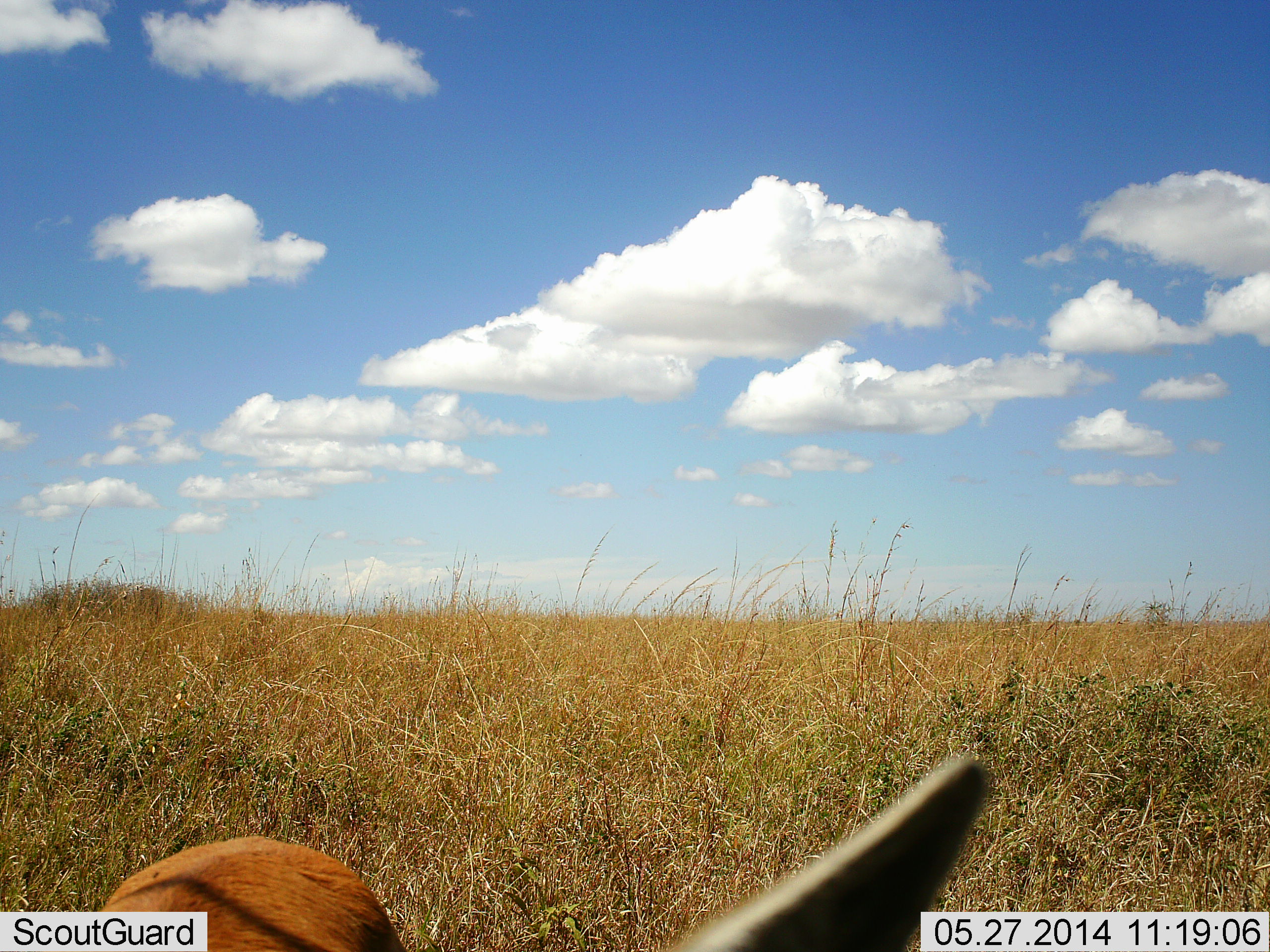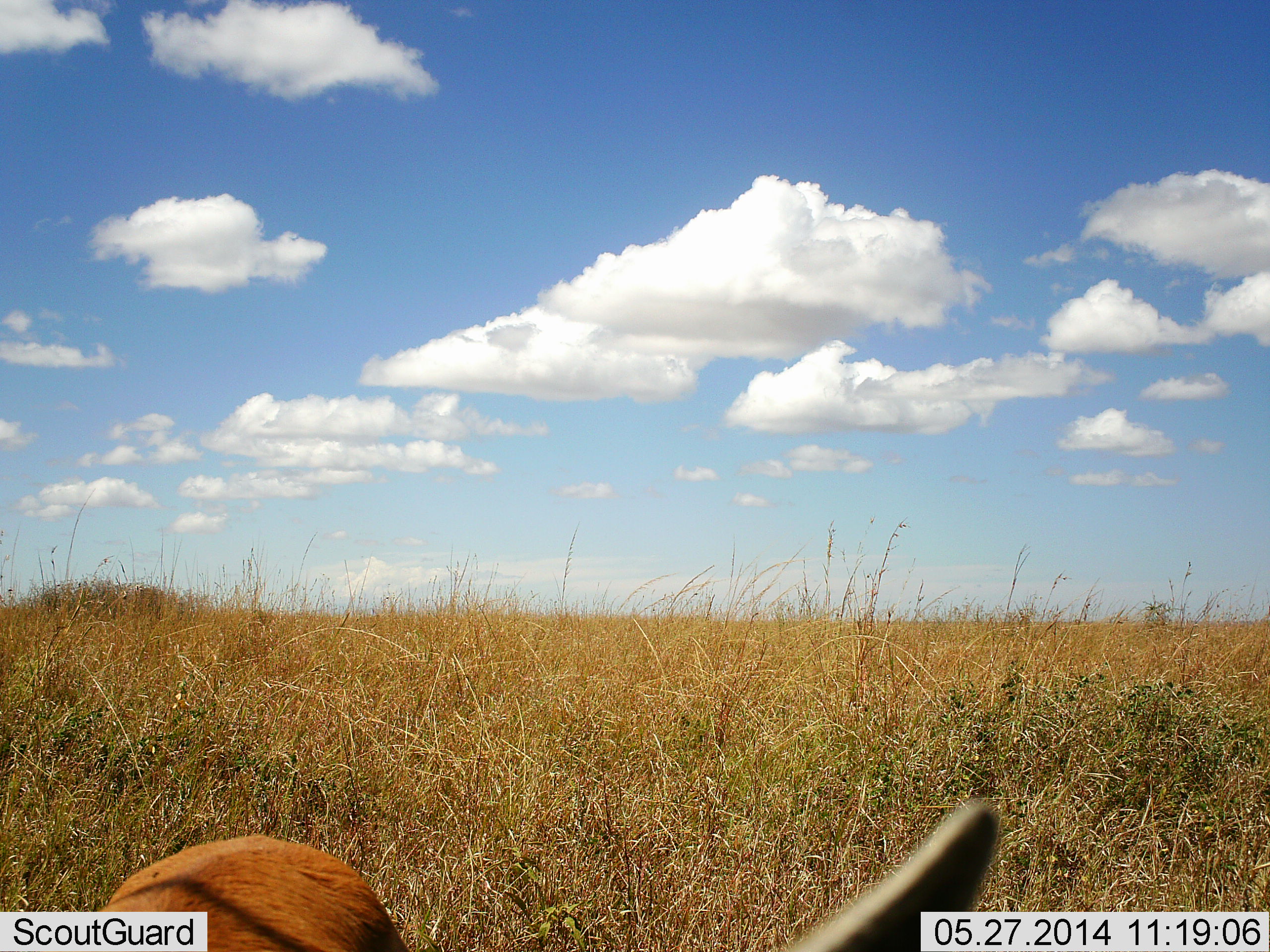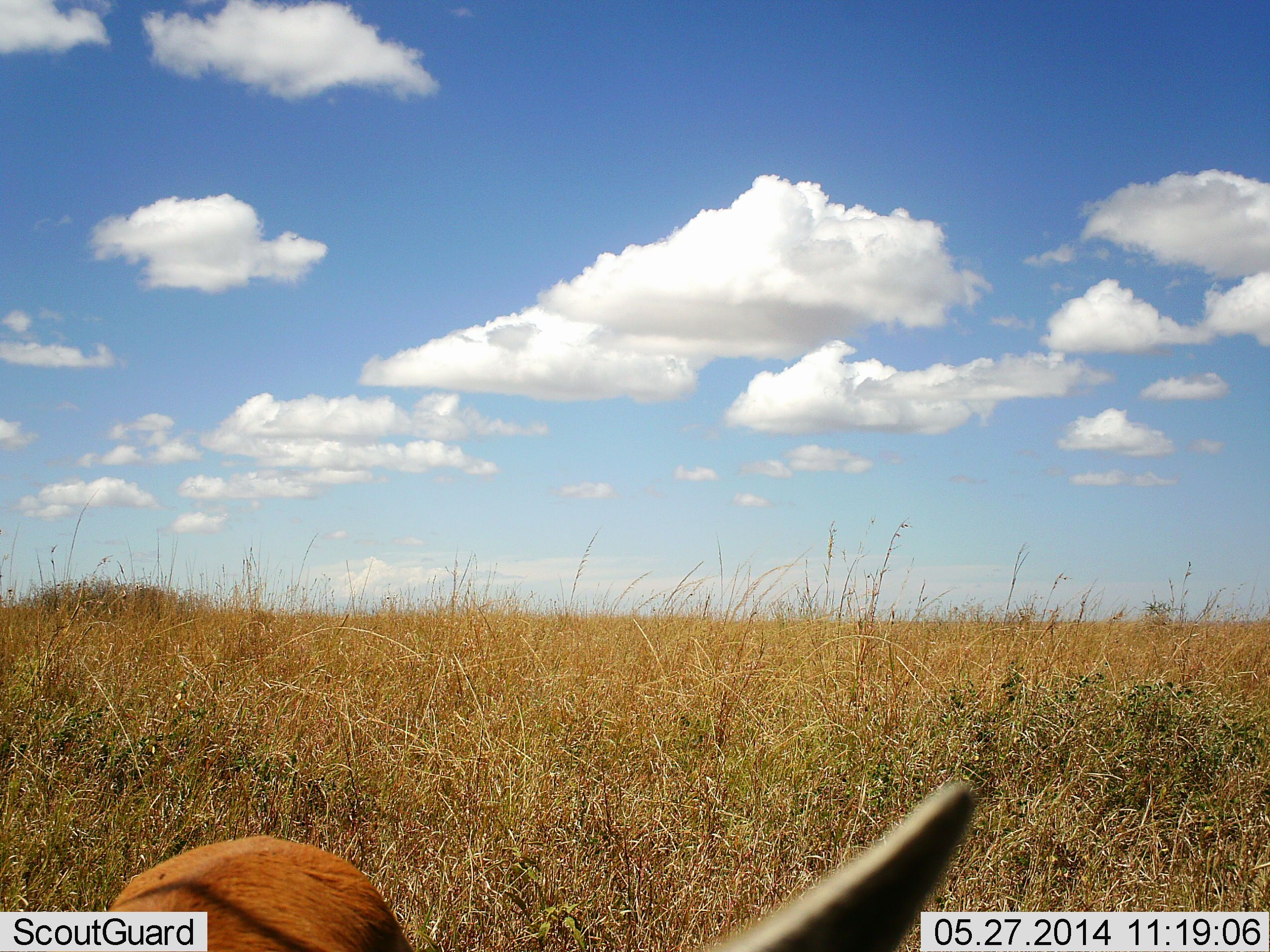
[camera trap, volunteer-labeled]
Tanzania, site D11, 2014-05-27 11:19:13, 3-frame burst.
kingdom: Animalia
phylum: Chordata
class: Mammalia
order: Artiodactyla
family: Bovidae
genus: Eudorcas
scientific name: Eudorcas thomsonii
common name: thomson's gazelle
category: gazellethomsons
Gazellethomsons (thomson's gazelle) (Eudorcas thomsonii), count 1. Behavior (volunteer vote fractions): standing 60%, resting 20%, moving 0%, interacting 0%. Young present (vote fraction): 0%. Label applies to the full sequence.